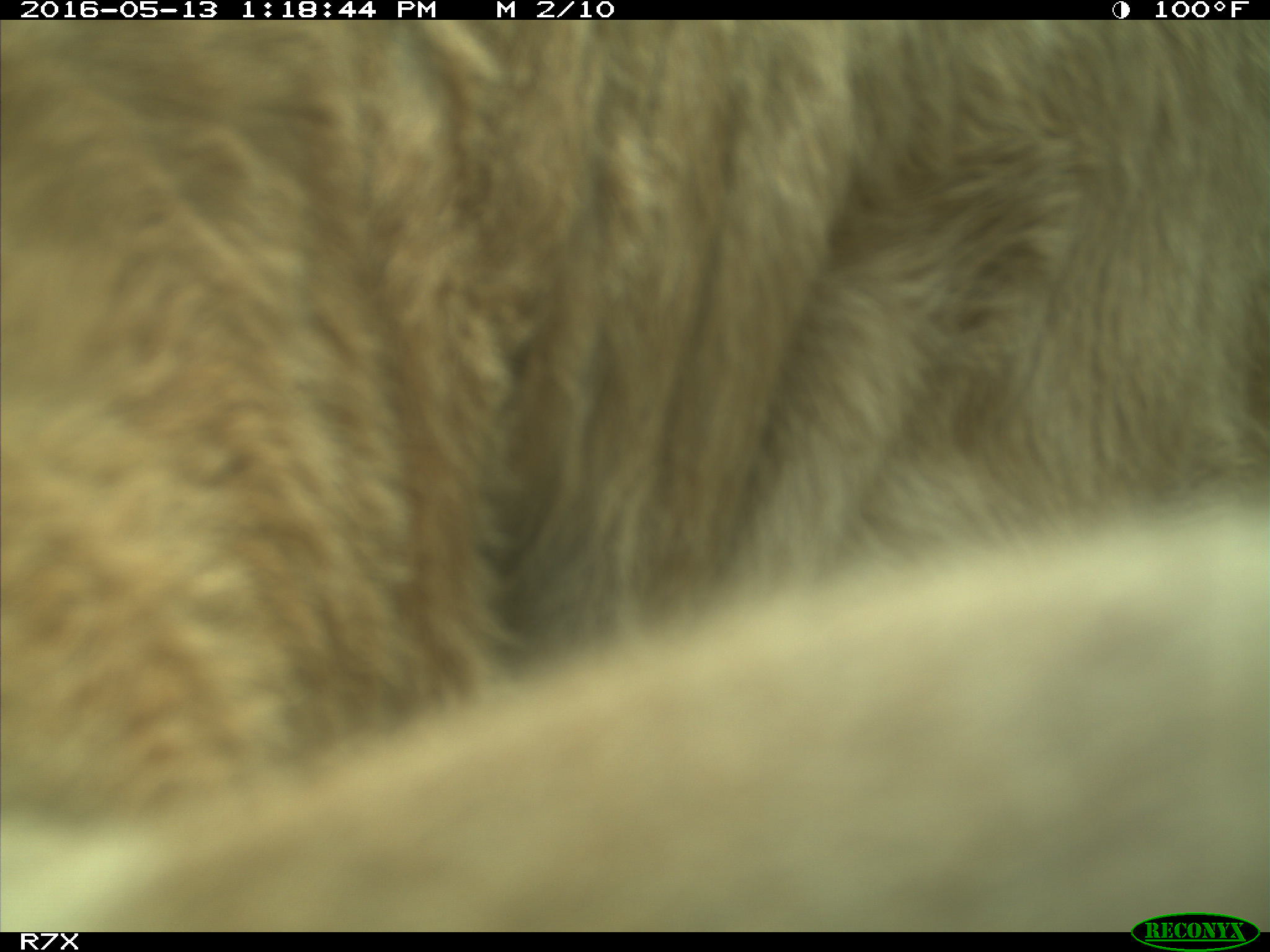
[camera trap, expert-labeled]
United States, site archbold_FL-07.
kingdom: Animalia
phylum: Chordata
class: Mammalia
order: Artiodactyla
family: Bovidae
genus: Bos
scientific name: Bos taurus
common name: domestic cow